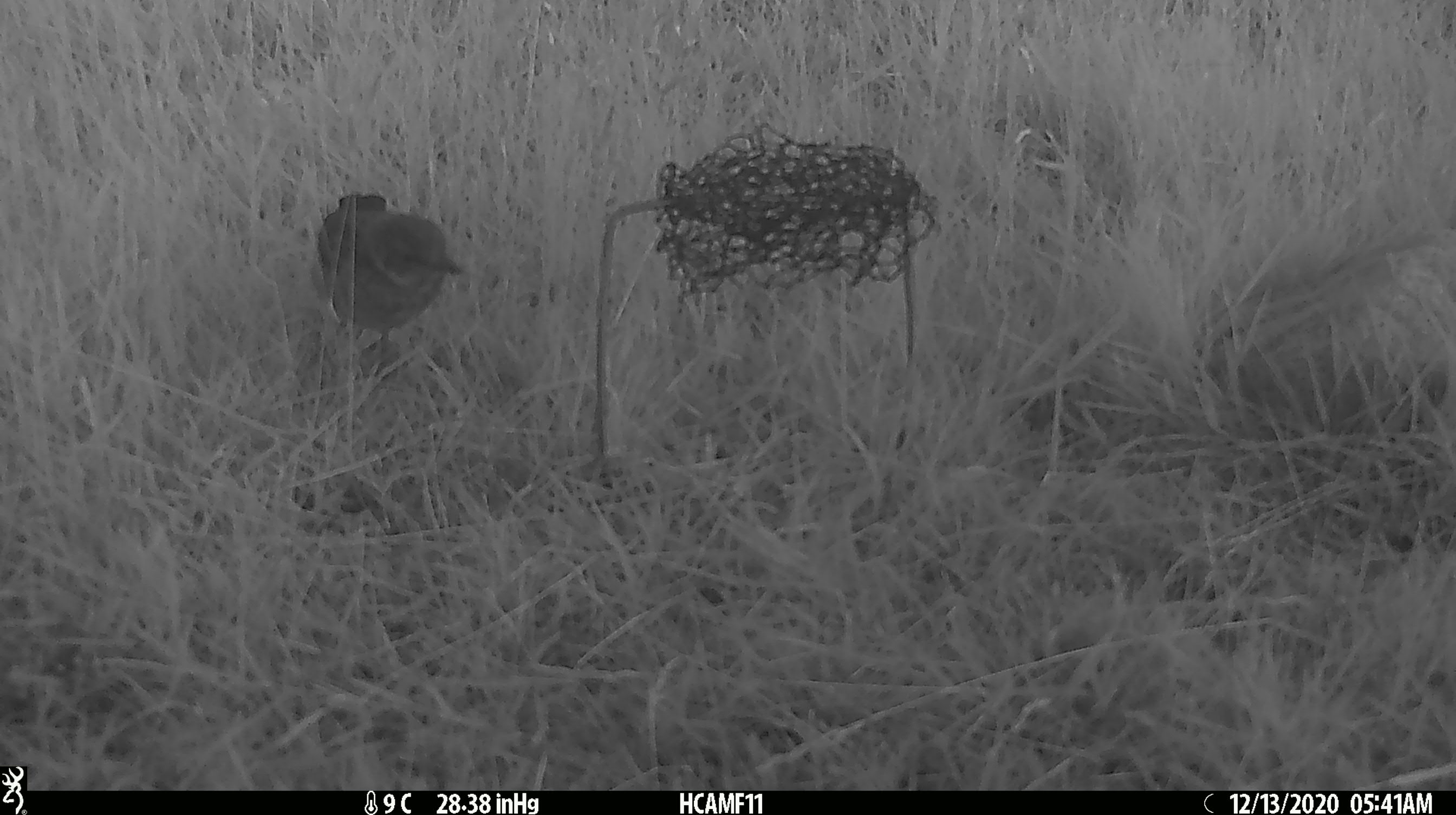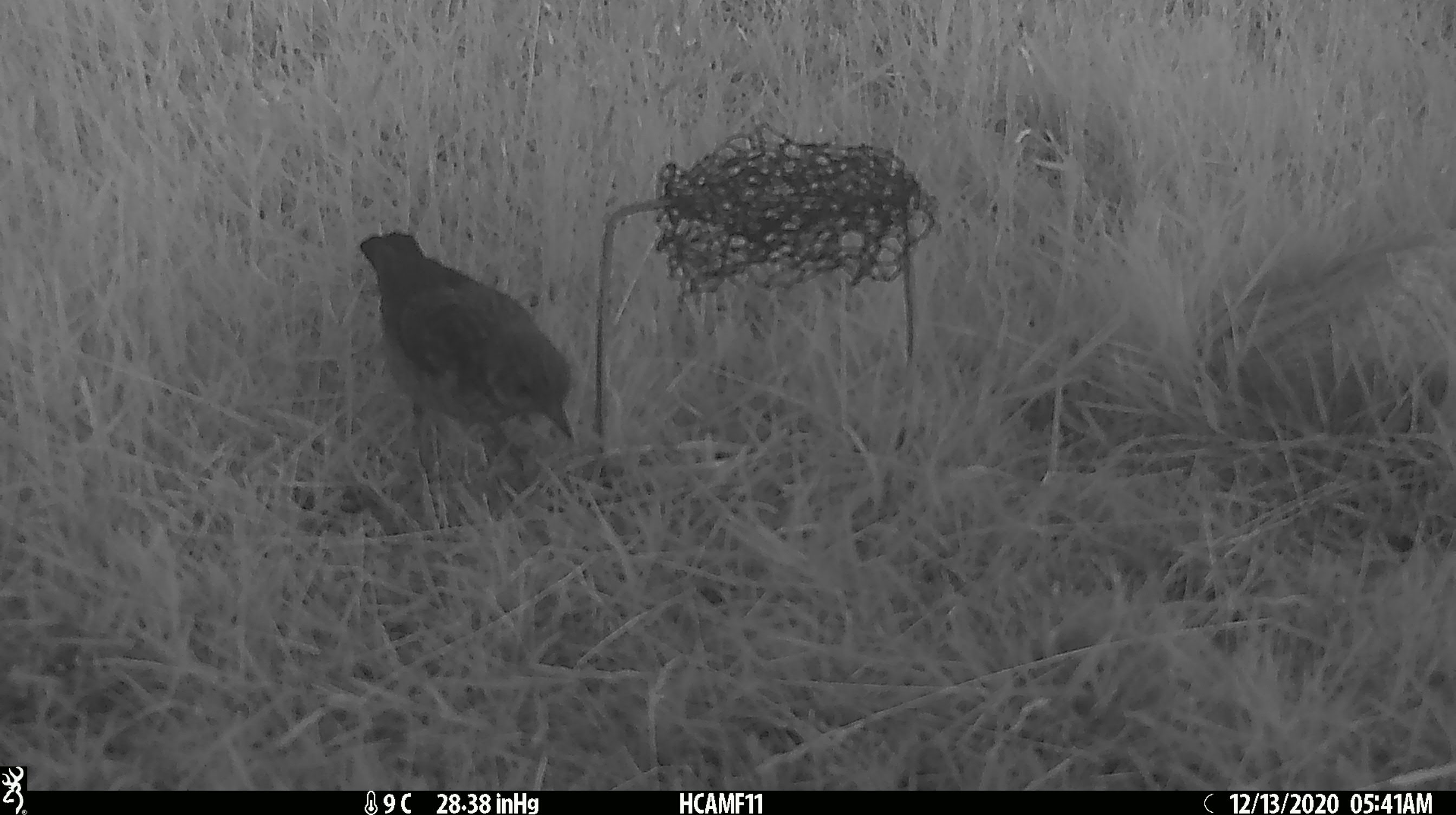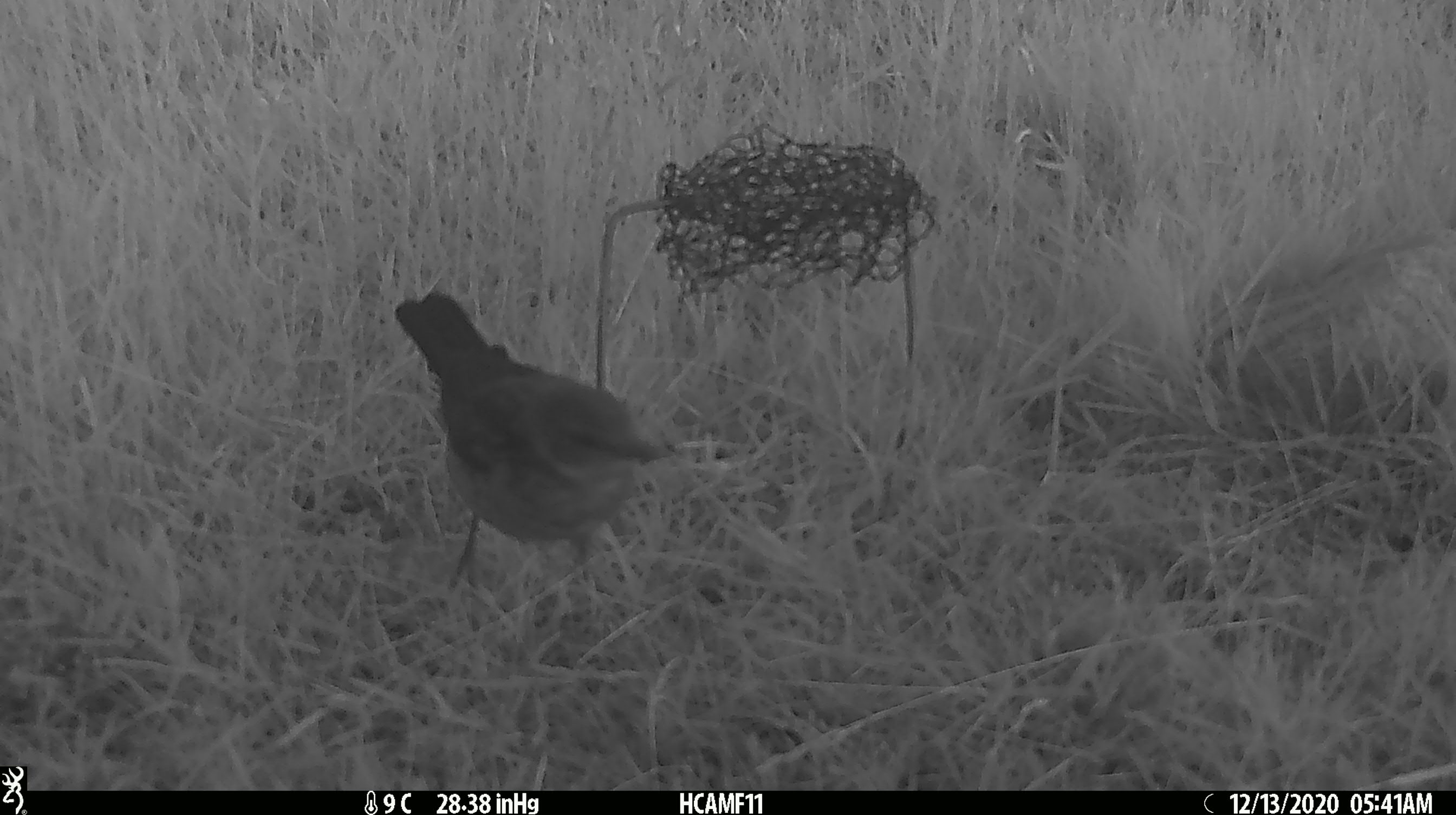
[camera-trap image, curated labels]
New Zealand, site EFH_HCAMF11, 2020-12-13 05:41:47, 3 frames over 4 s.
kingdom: Animalia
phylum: Chordata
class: Aves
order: Passeriformes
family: Turdidae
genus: Turdus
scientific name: Turdus philomelos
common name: song thrush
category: thrush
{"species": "thrush (song thrush) (Turdus philomelos)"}